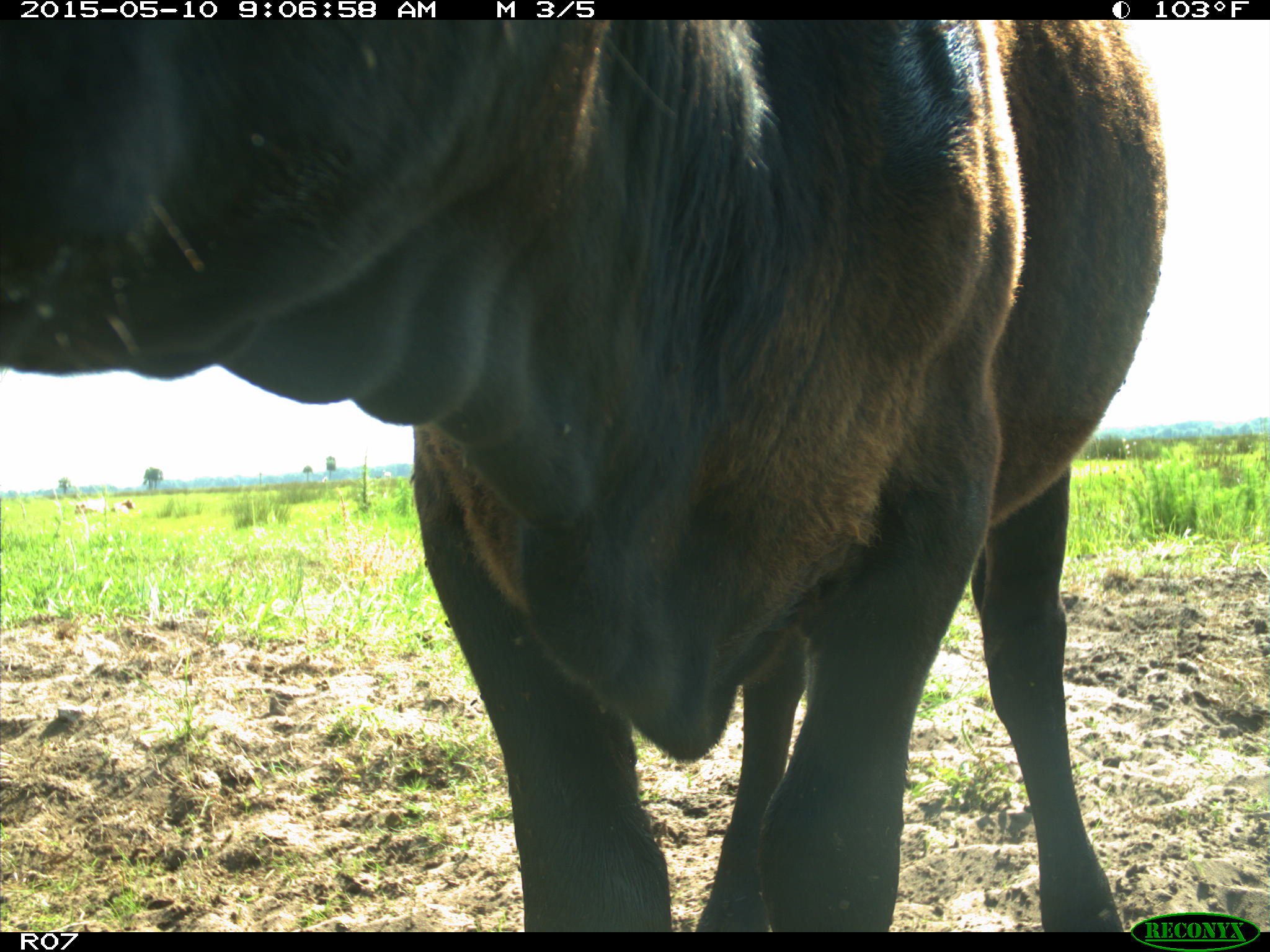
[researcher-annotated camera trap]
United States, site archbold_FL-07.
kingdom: Animalia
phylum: Chordata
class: Mammalia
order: Artiodactyla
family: Bovidae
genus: Bos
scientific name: Bos taurus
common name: domestic cow